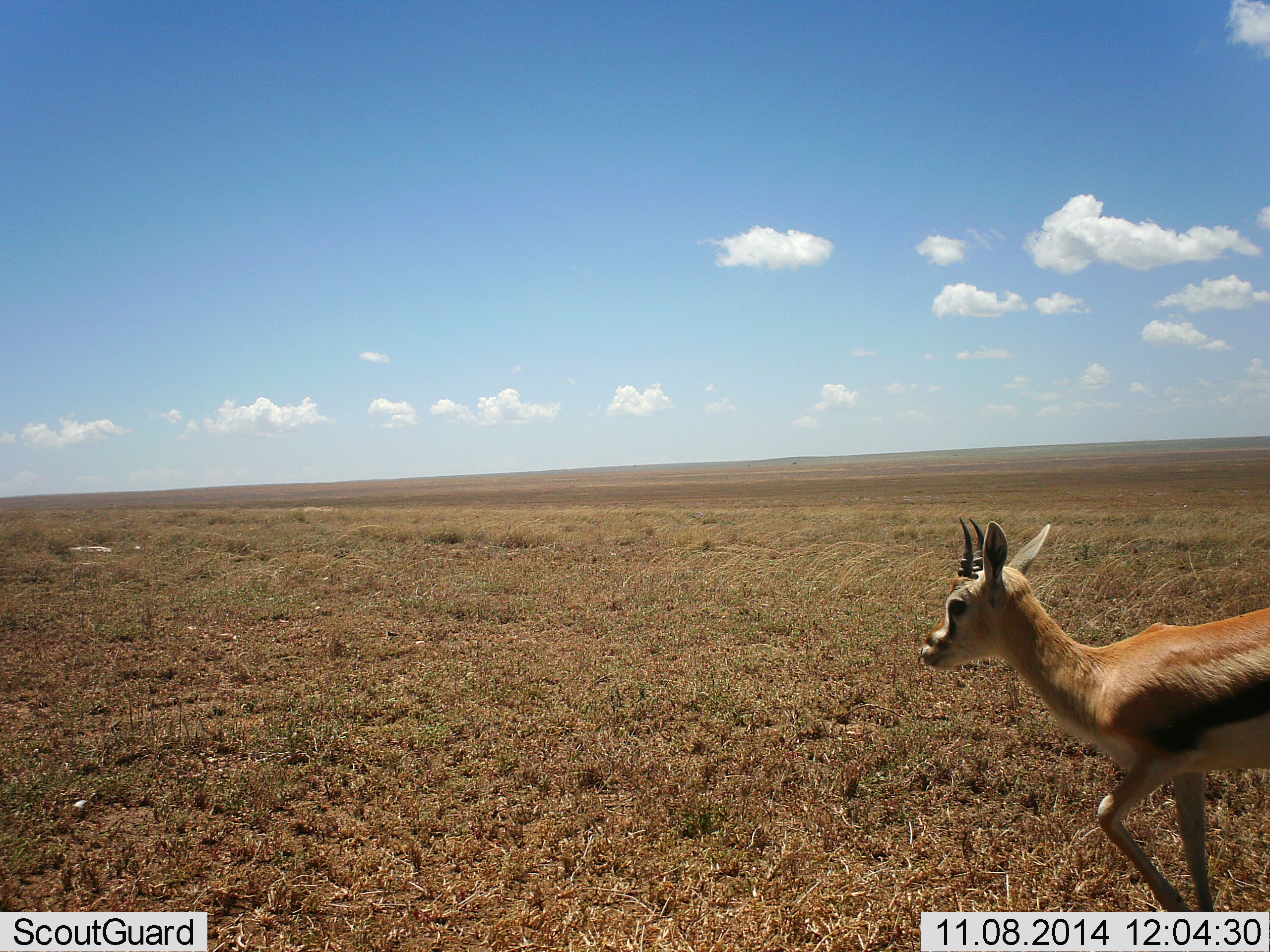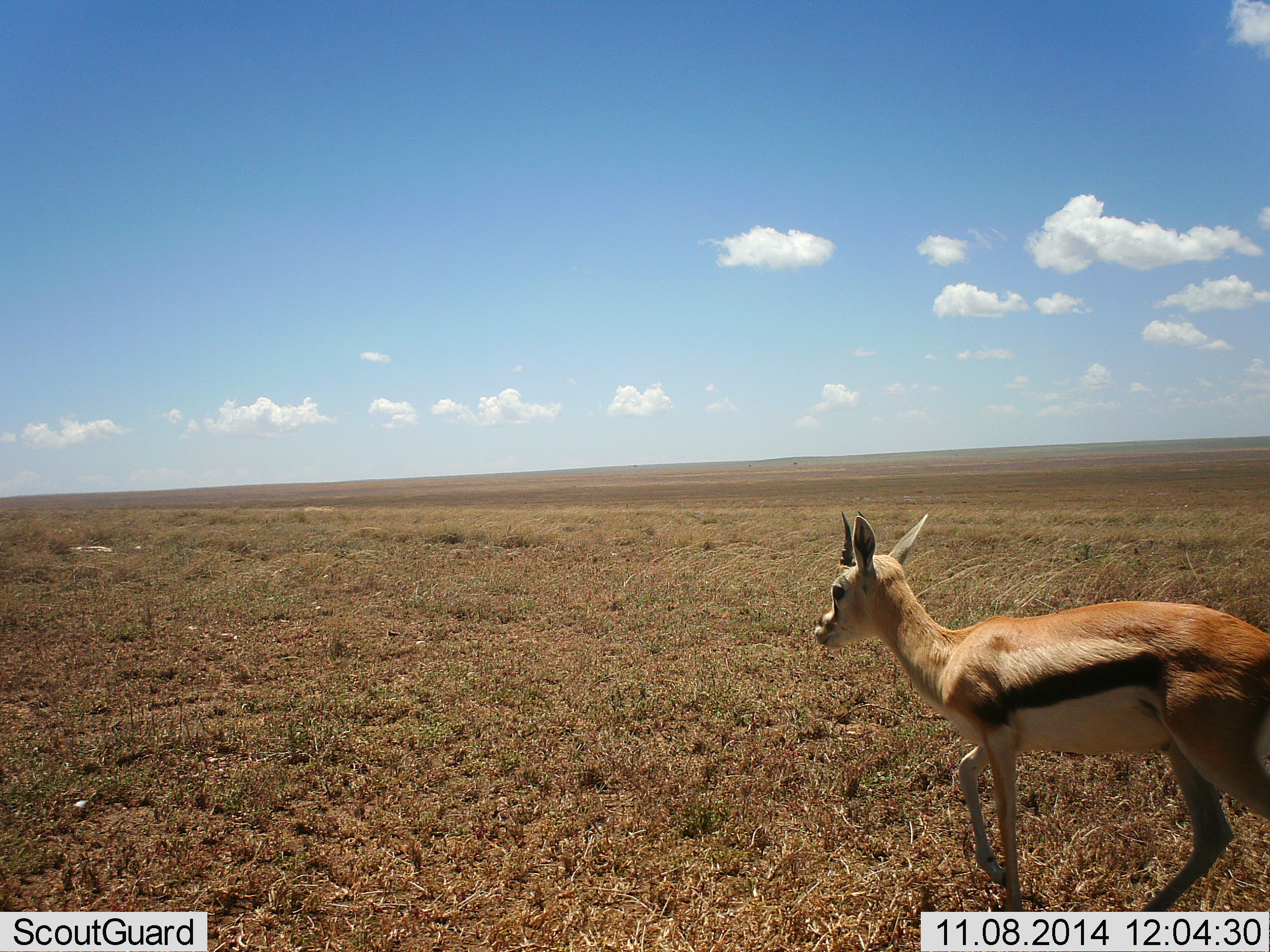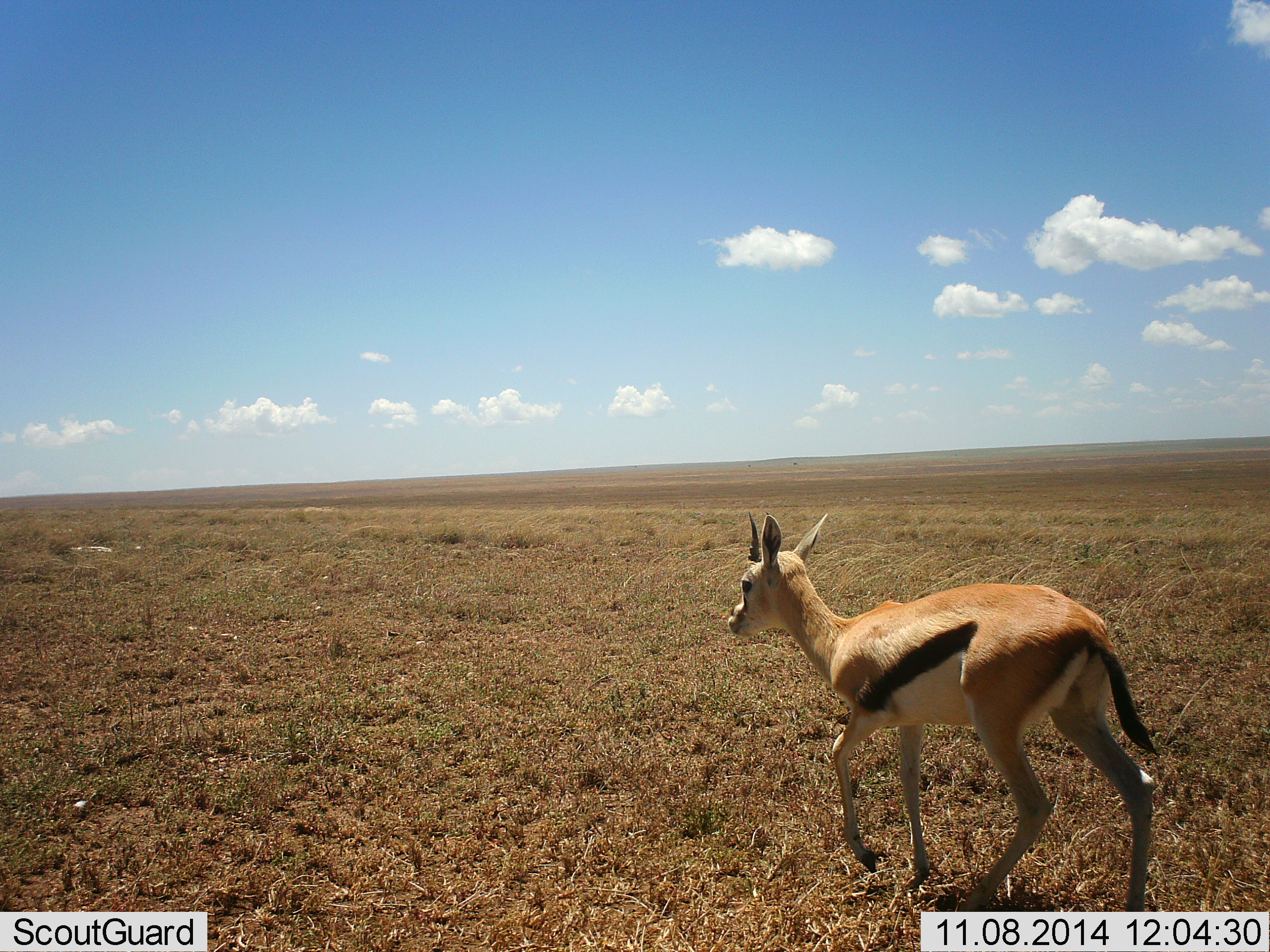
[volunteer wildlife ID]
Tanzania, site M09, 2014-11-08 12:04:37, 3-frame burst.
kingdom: Animalia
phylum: Chordata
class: Mammalia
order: Artiodactyla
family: Bovidae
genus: Eudorcas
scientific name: Eudorcas thomsonii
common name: thomson's gazelle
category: gazellethomsons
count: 1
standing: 0%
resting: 0%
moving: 100%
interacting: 0%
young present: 0%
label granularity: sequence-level